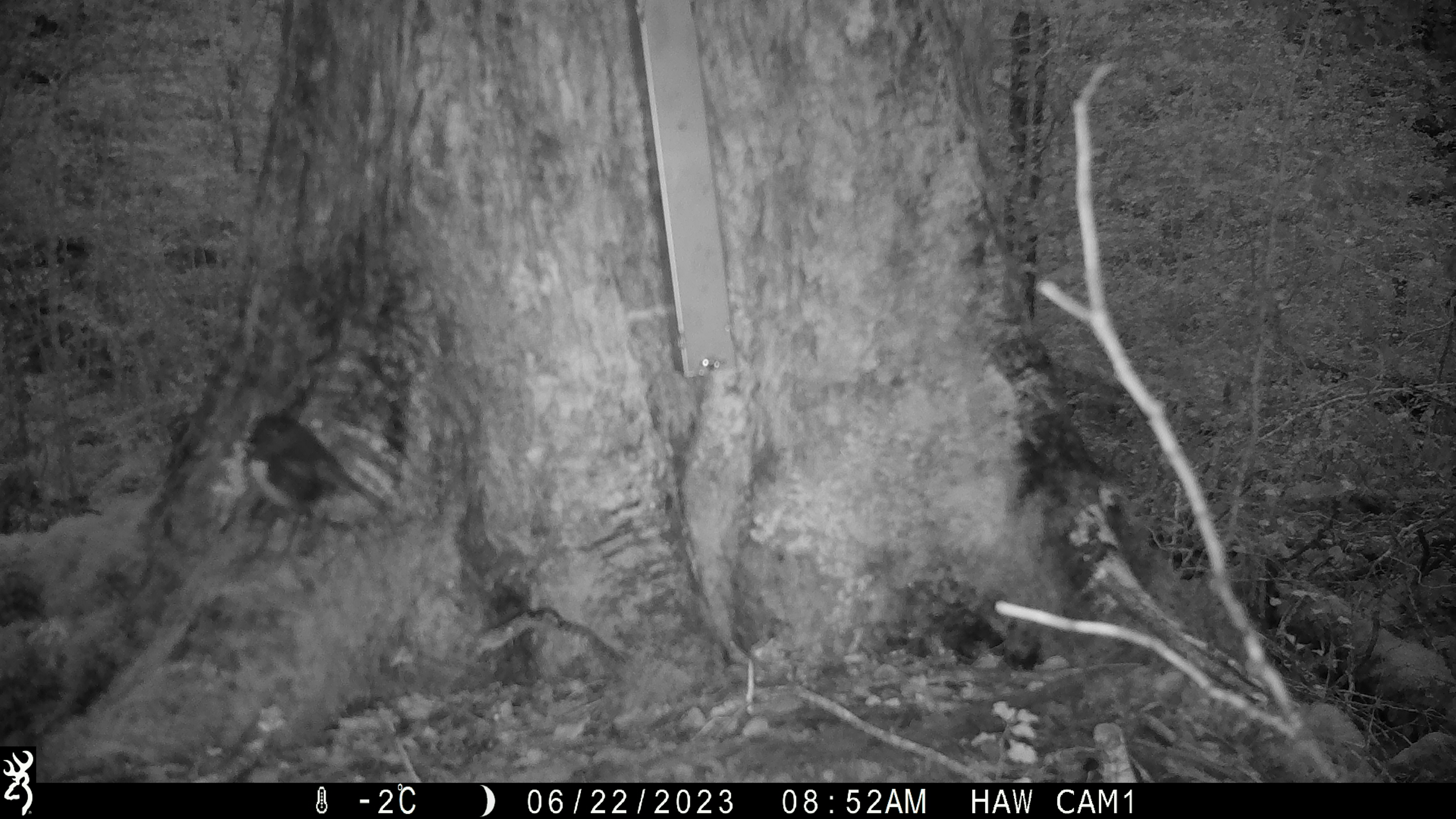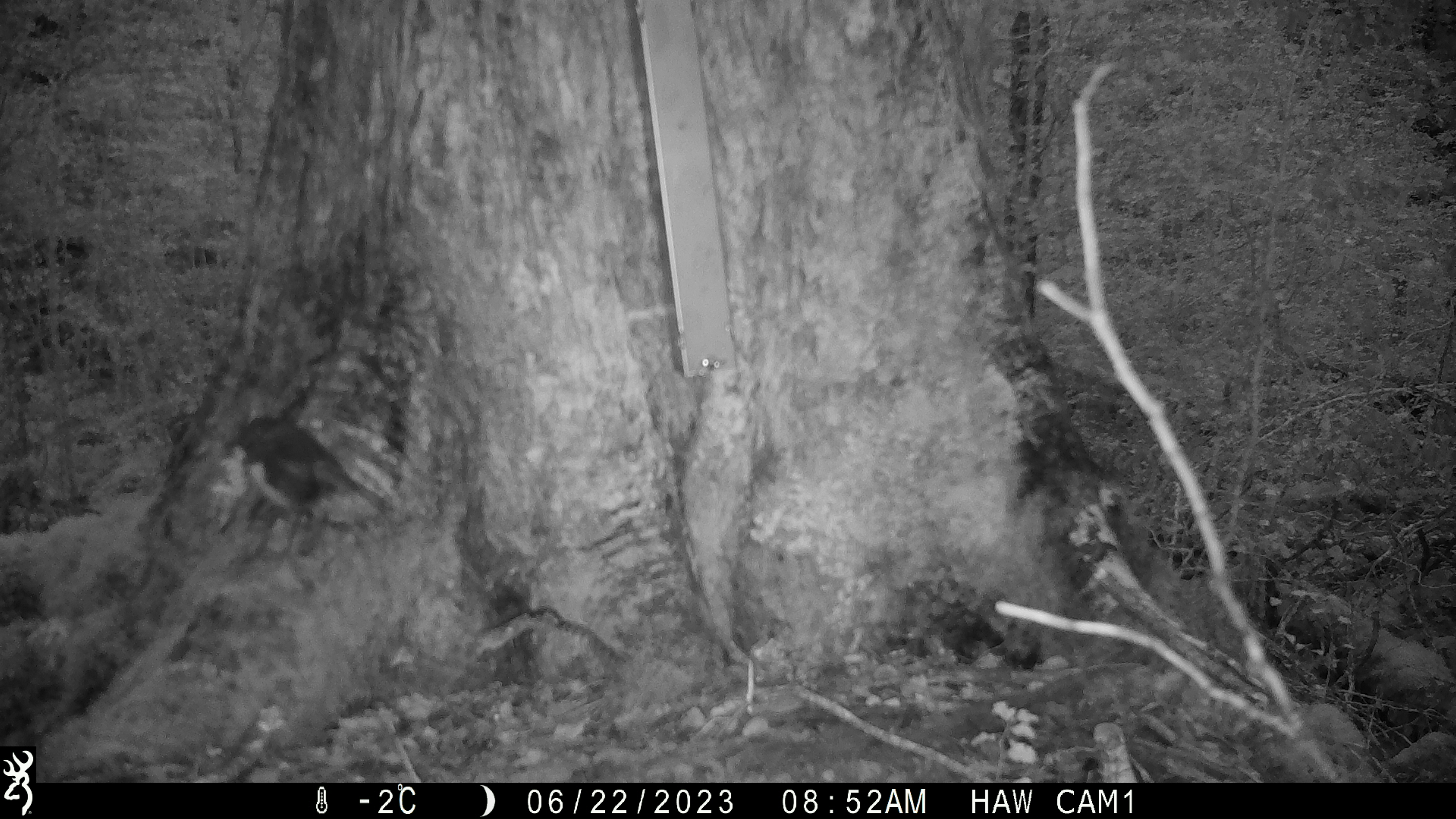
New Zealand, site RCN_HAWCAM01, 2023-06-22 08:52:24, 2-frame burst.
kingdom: Animalia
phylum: Chordata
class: Aves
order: Passeriformes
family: Petroicidae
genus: Petroica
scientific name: Petroica australis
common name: new zealand robin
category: robin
Robin (new zealand robin) (Petroica australis).